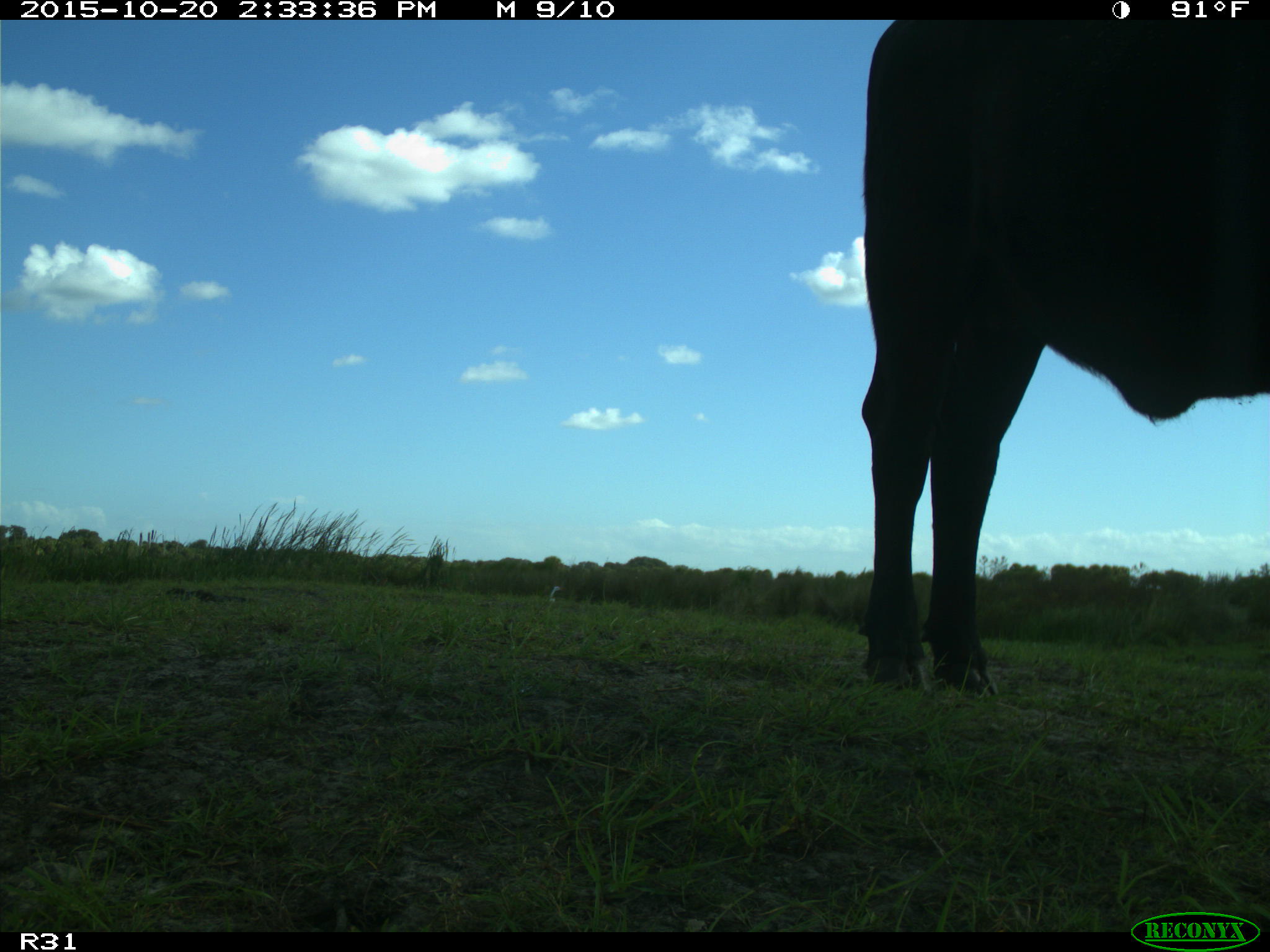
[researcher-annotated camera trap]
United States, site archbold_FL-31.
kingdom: Animalia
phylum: Chordata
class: Mammalia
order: Artiodactyla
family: Bovidae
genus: Bos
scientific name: Bos taurus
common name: domestic cow